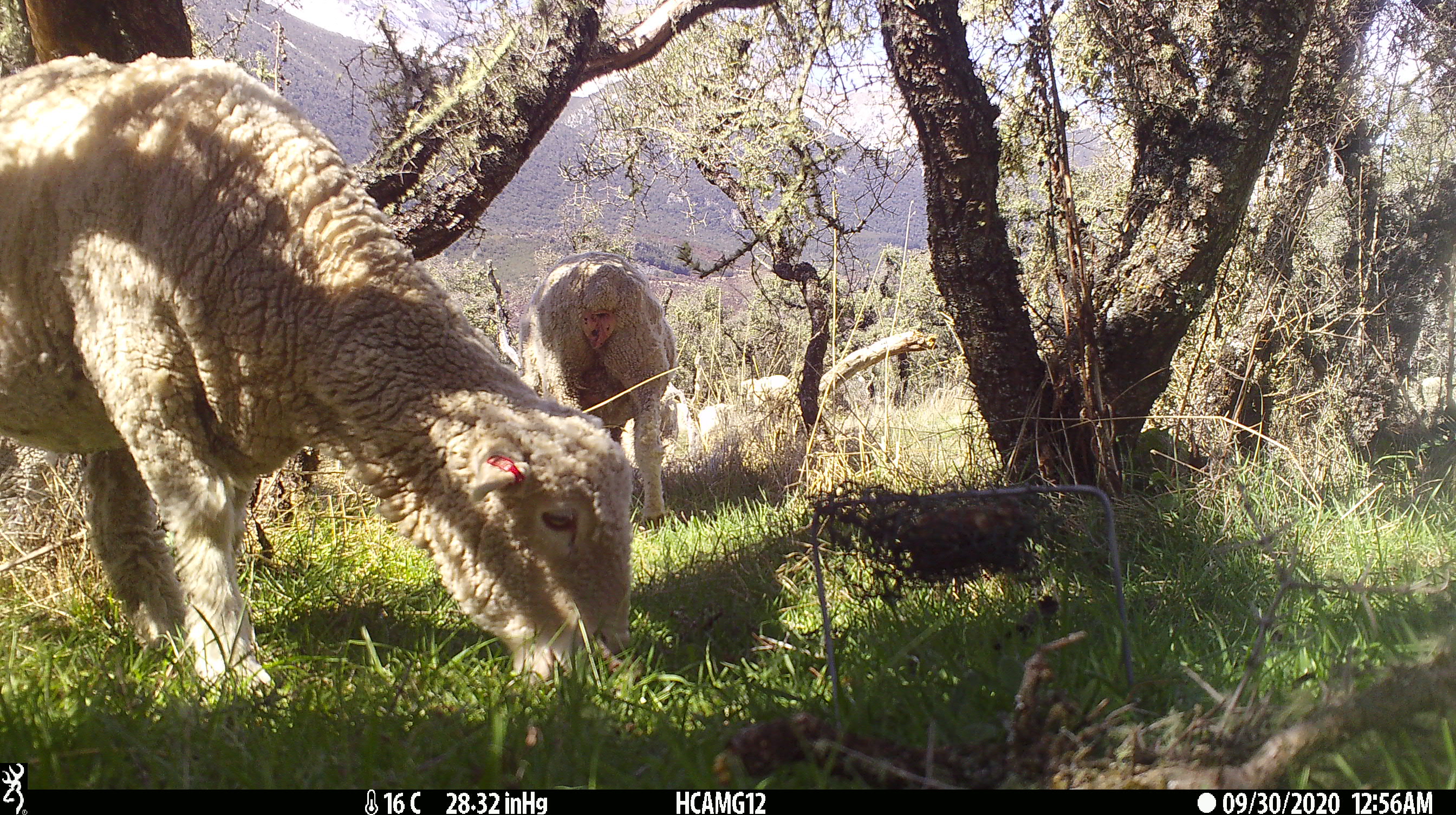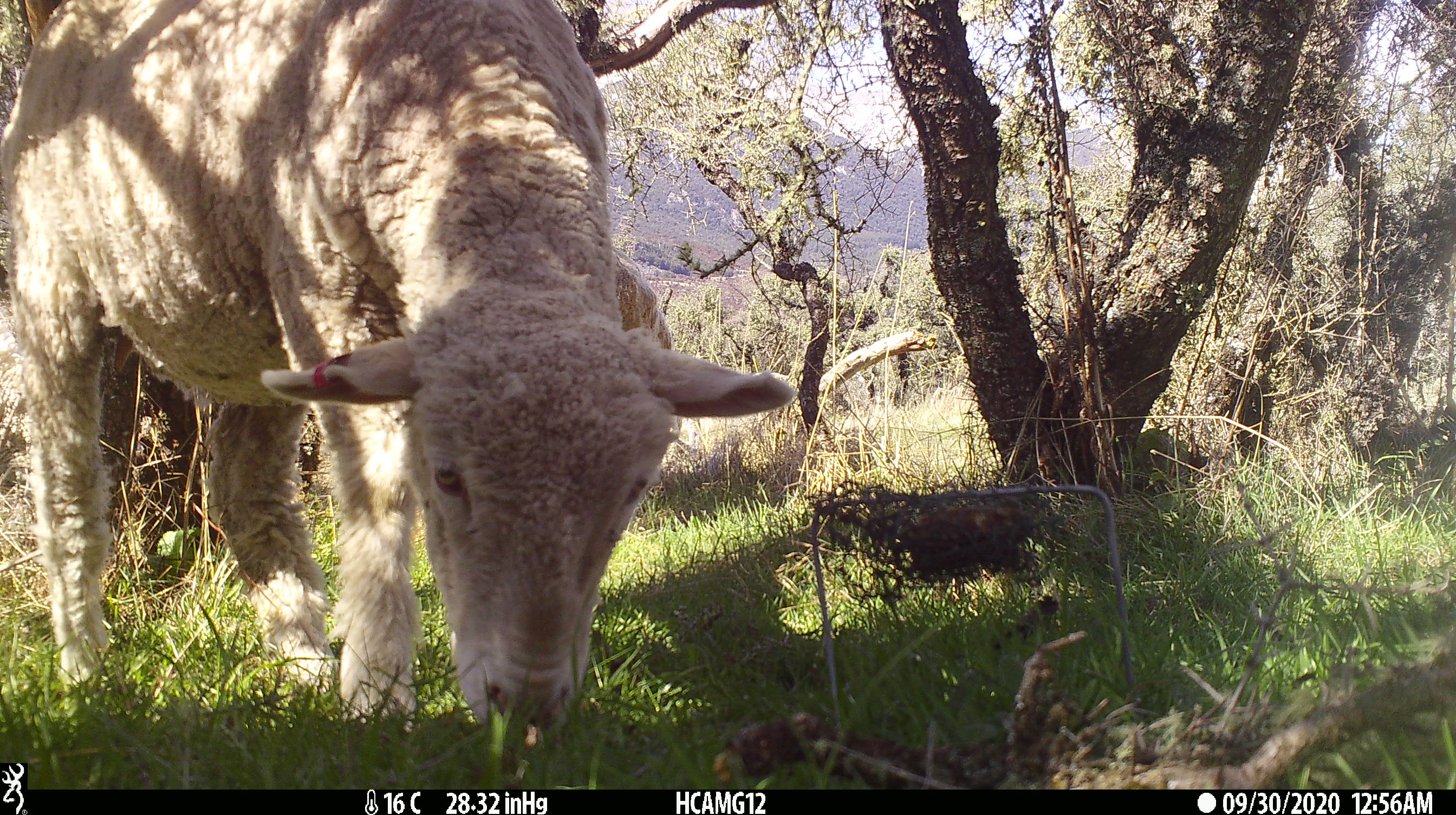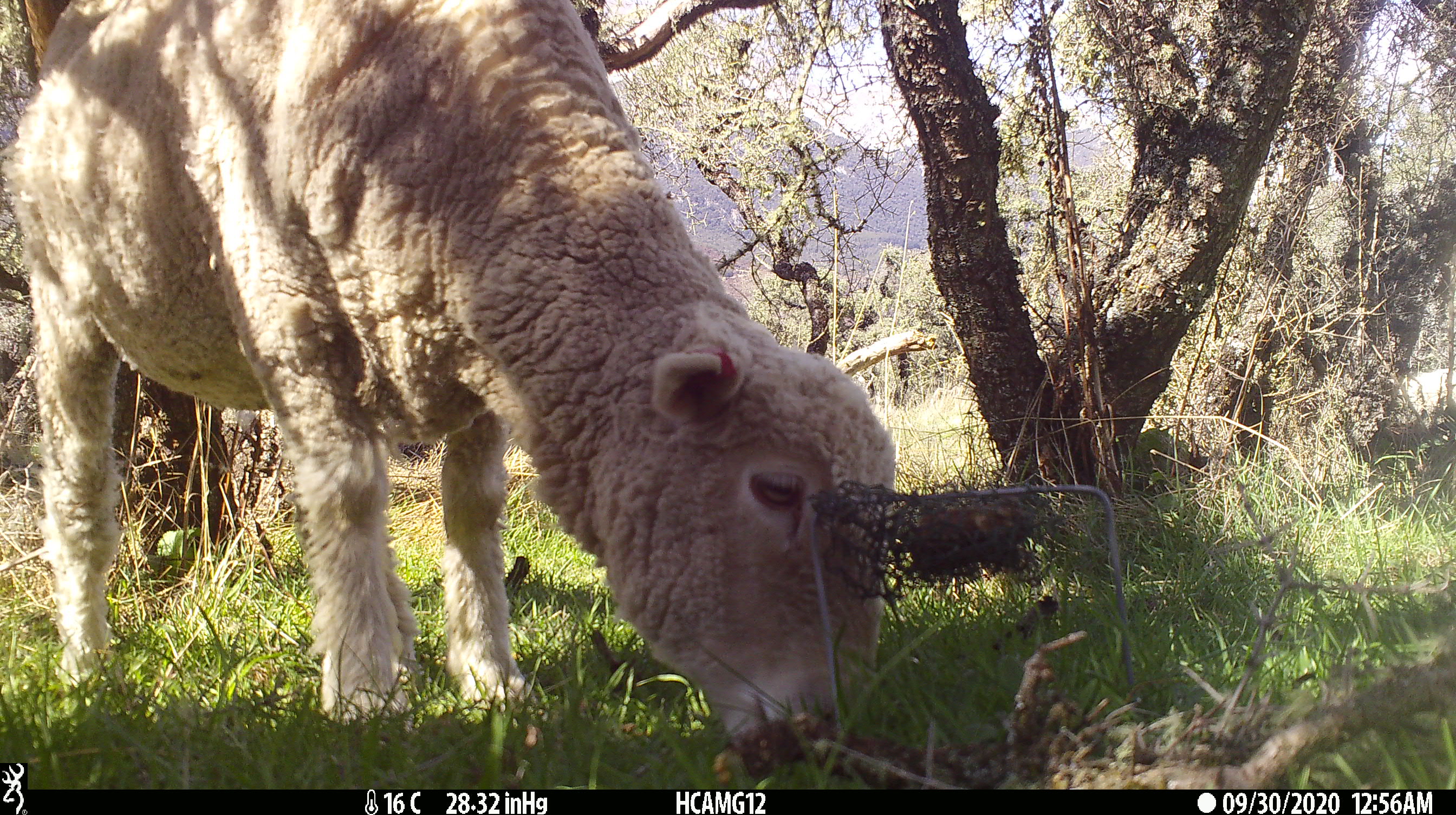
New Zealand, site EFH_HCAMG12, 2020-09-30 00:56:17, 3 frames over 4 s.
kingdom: Animalia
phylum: Chordata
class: Mammalia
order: Artiodactyla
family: Bovidae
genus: Ovis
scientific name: Ovis aries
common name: domestic sheep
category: sheep